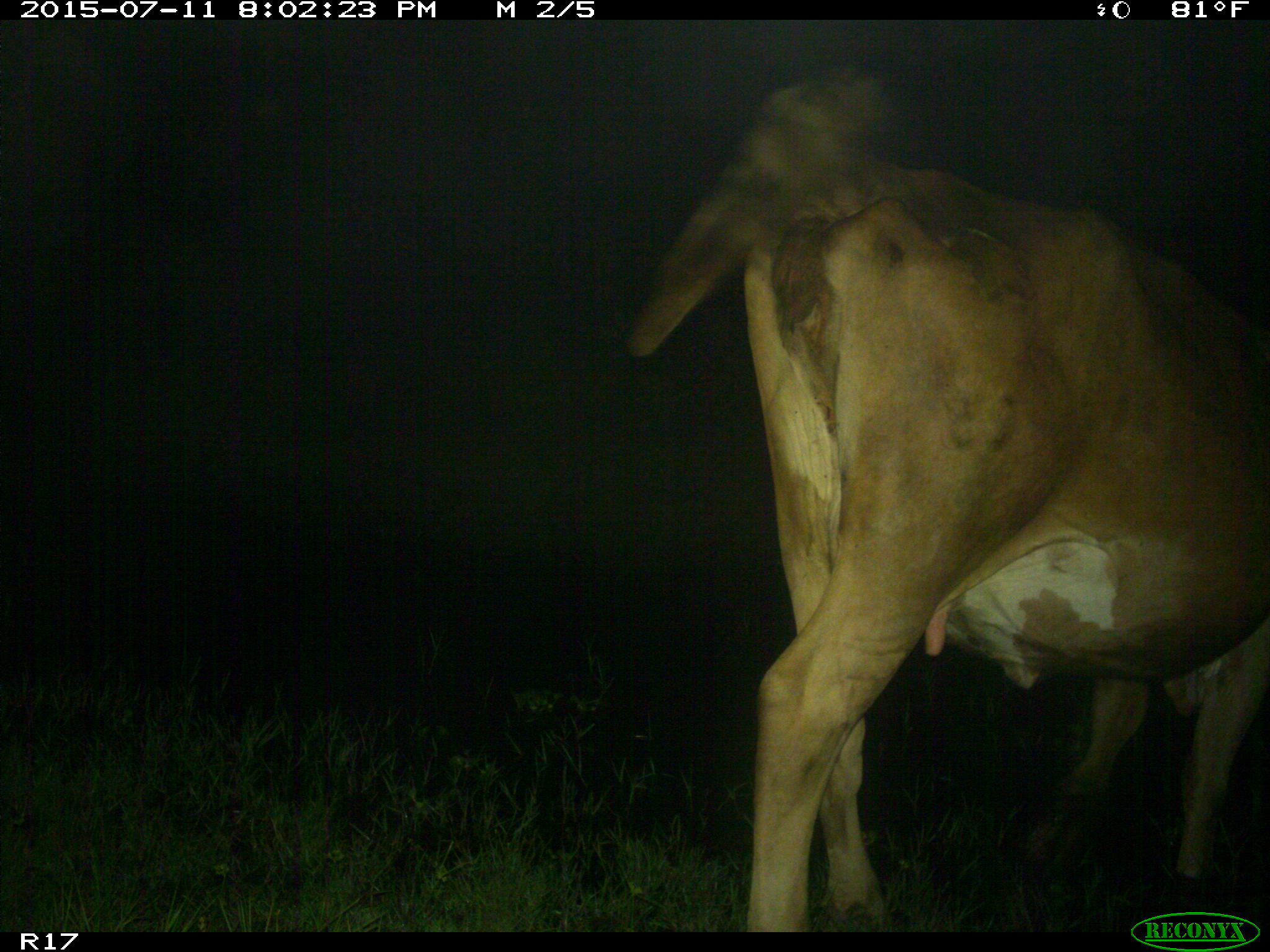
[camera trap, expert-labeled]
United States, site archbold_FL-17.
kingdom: Animalia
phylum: Chordata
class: Mammalia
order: Artiodactyla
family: Bovidae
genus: Bos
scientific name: Bos taurus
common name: domestic cow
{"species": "Bos taurus (domestic cow)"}